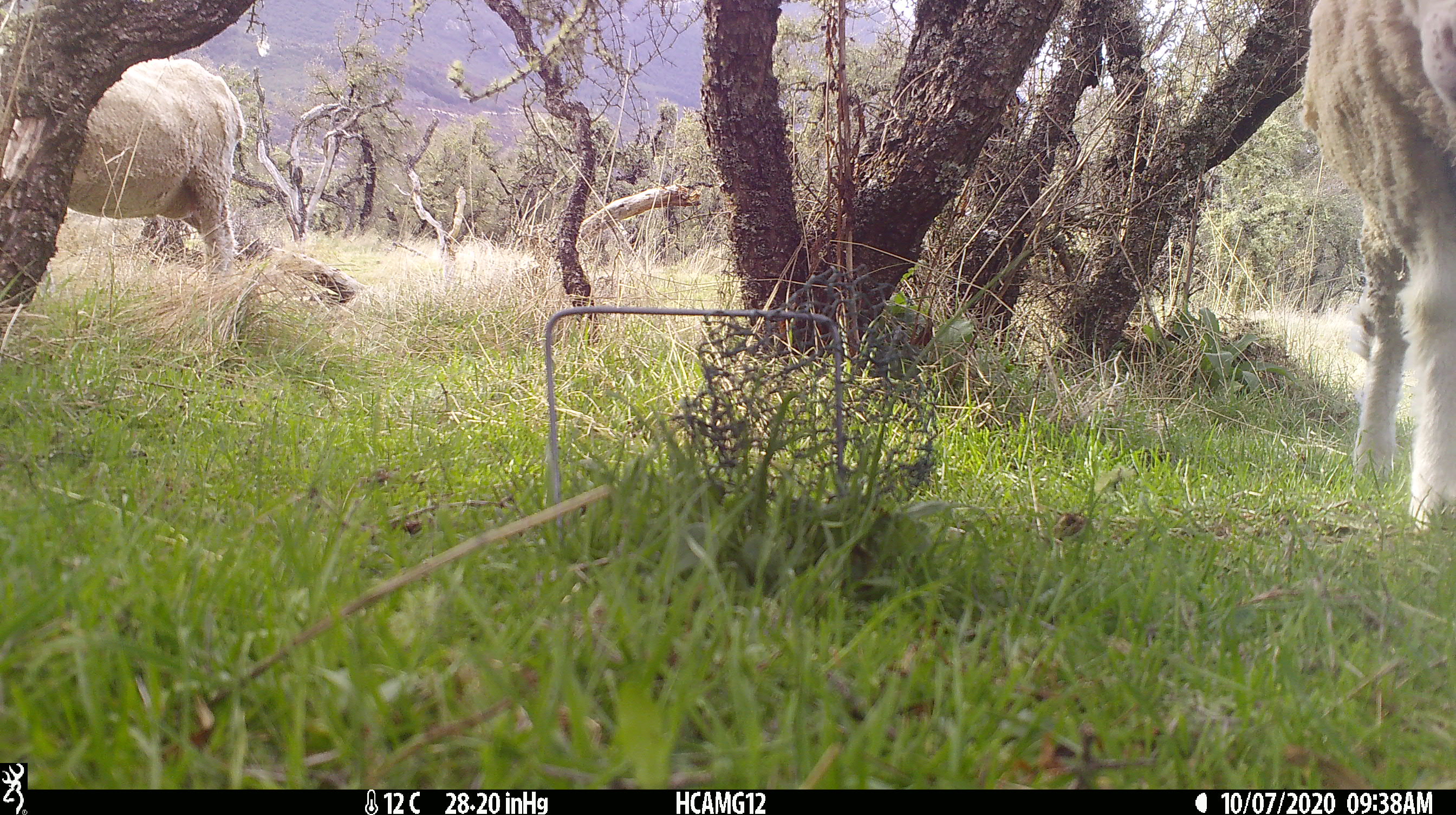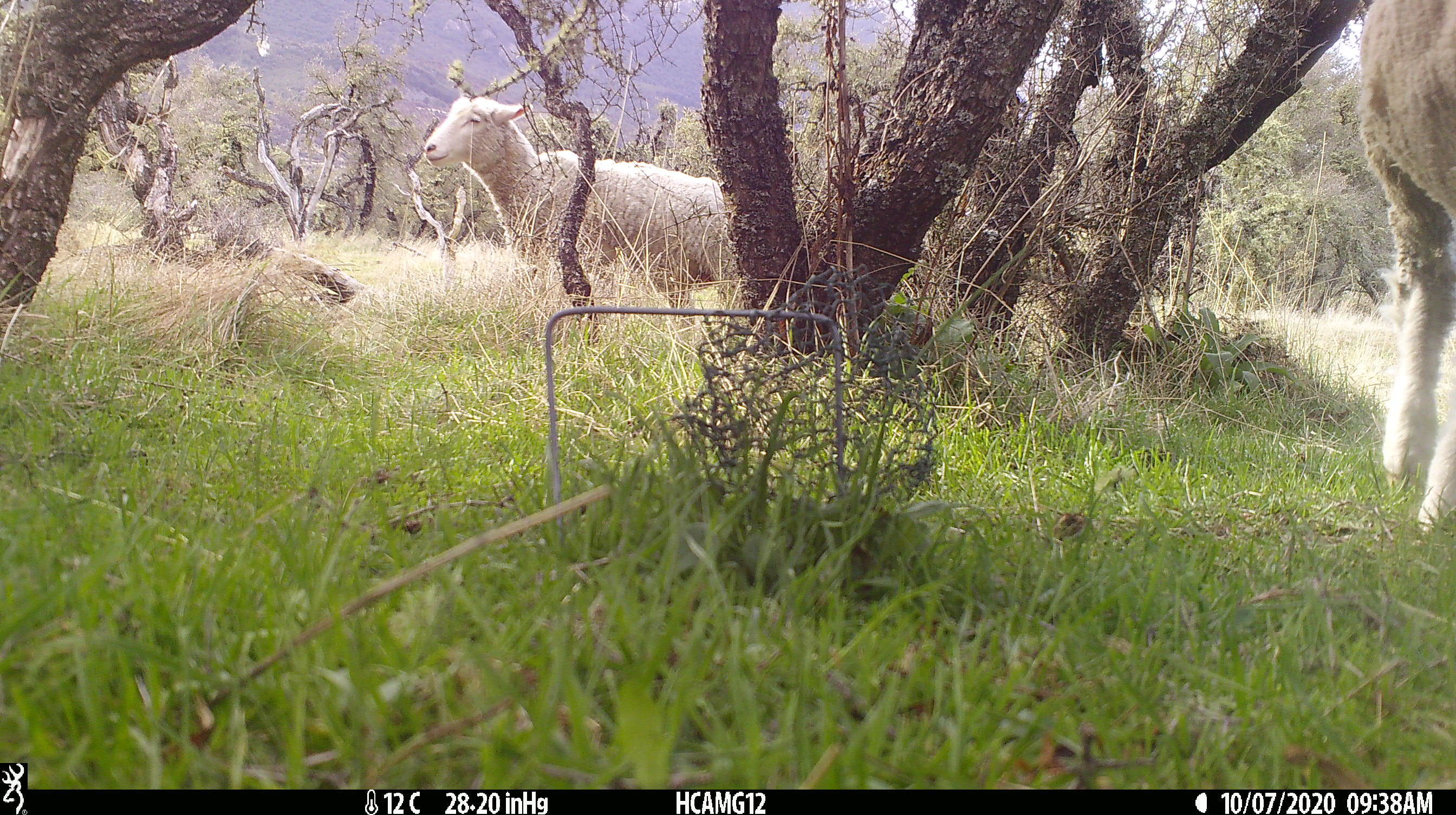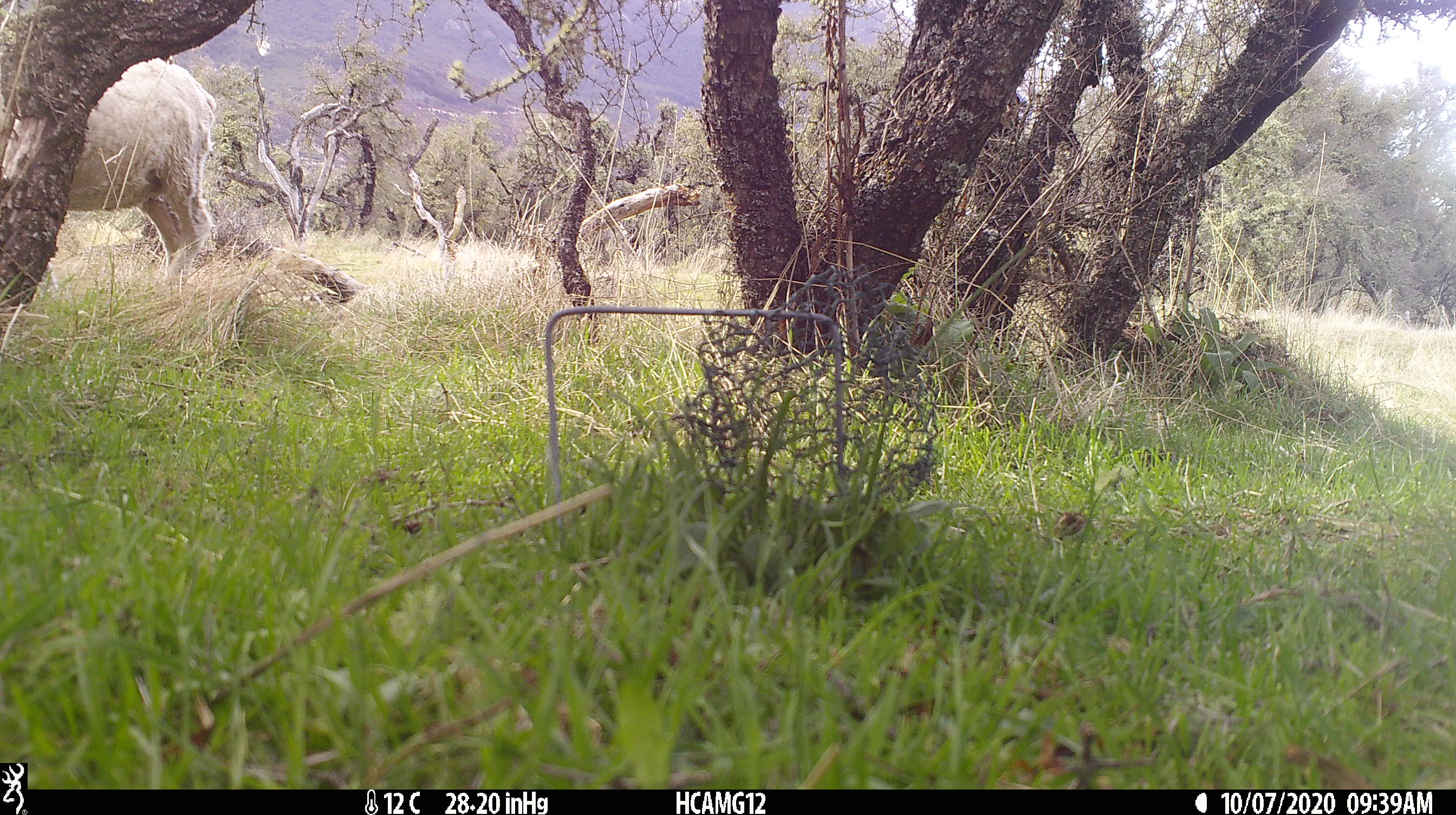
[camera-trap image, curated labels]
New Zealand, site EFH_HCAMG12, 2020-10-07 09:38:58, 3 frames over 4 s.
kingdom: Animalia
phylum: Chordata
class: Mammalia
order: Artiodactyla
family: Bovidae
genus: Ovis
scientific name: Ovis aries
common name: domestic sheep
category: sheep